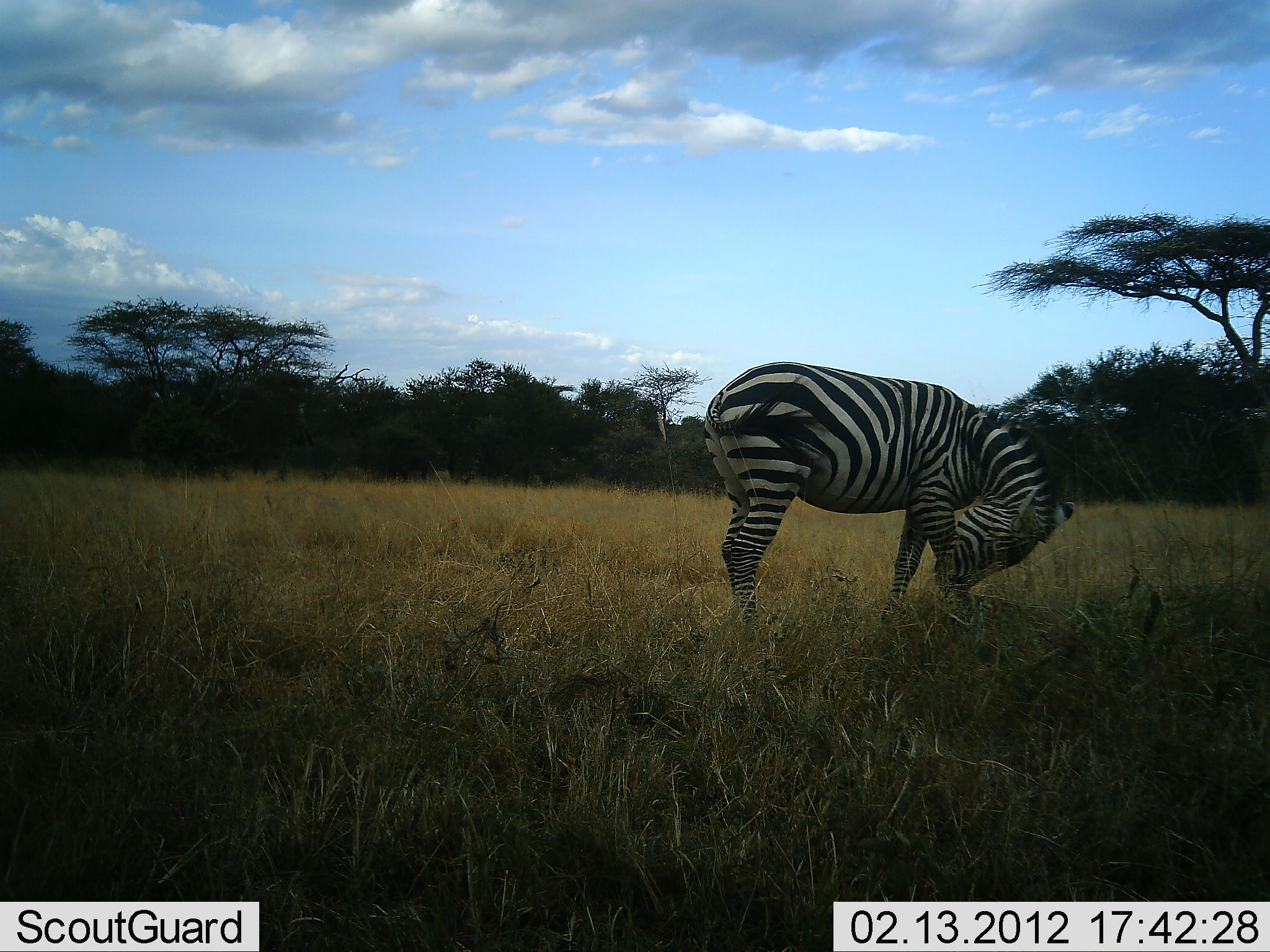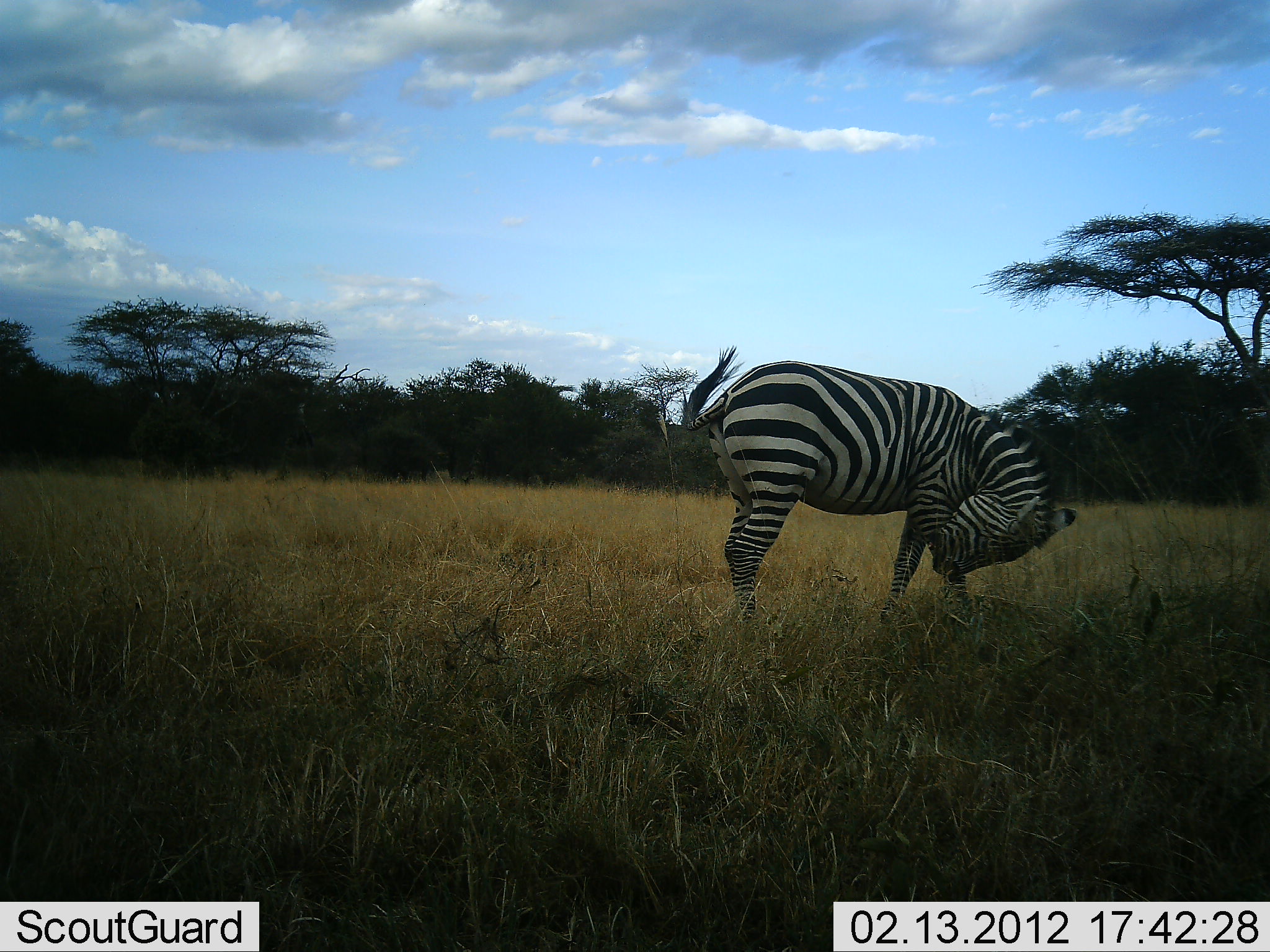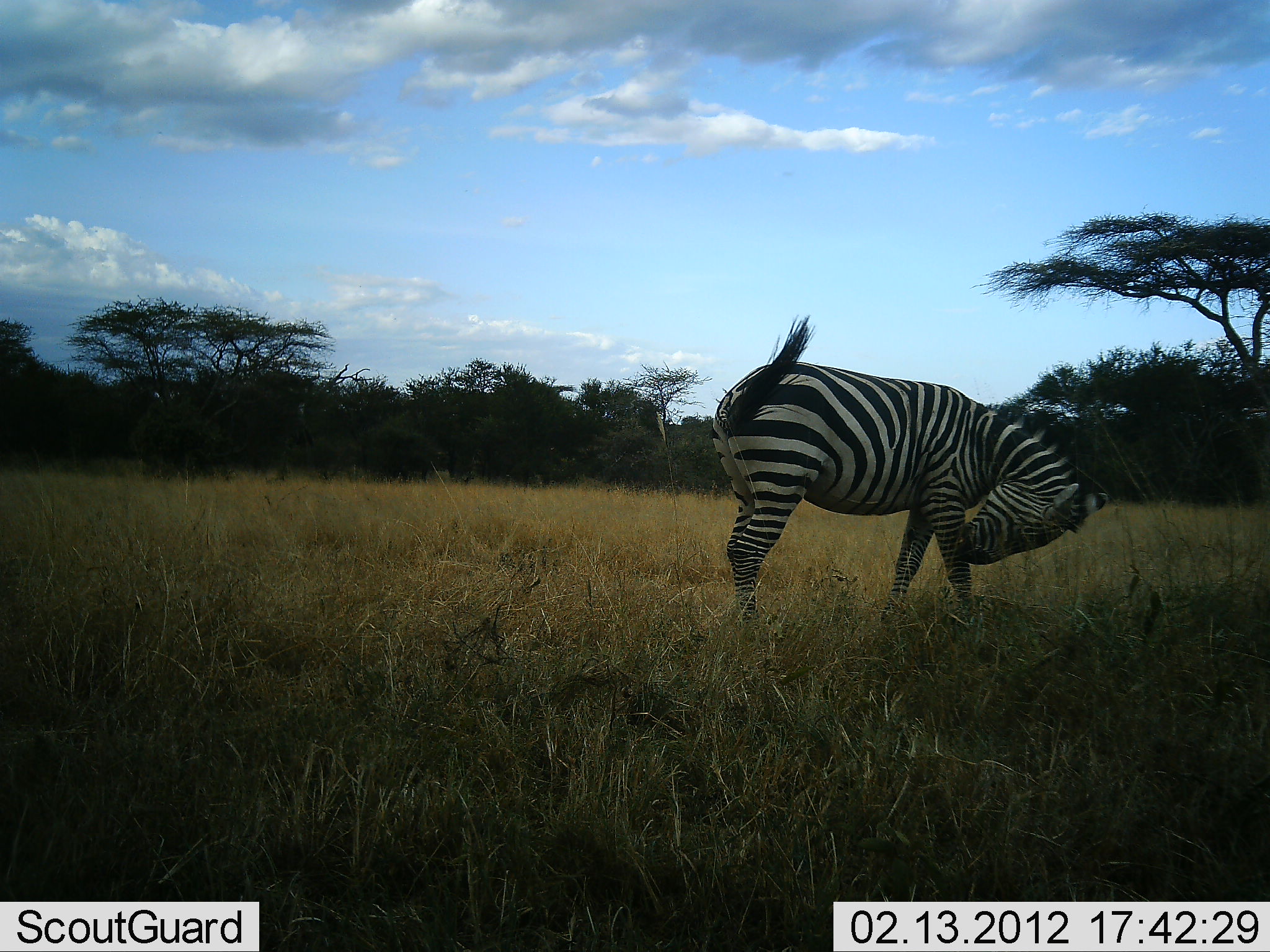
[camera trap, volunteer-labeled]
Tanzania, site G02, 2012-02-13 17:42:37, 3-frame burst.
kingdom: Animalia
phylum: Chordata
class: Mammalia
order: Perissodactyla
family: Equidae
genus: Equus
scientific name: Equus quagga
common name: plains zebra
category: zebra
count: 1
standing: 85%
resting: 15%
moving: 0%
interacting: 10%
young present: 0%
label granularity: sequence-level